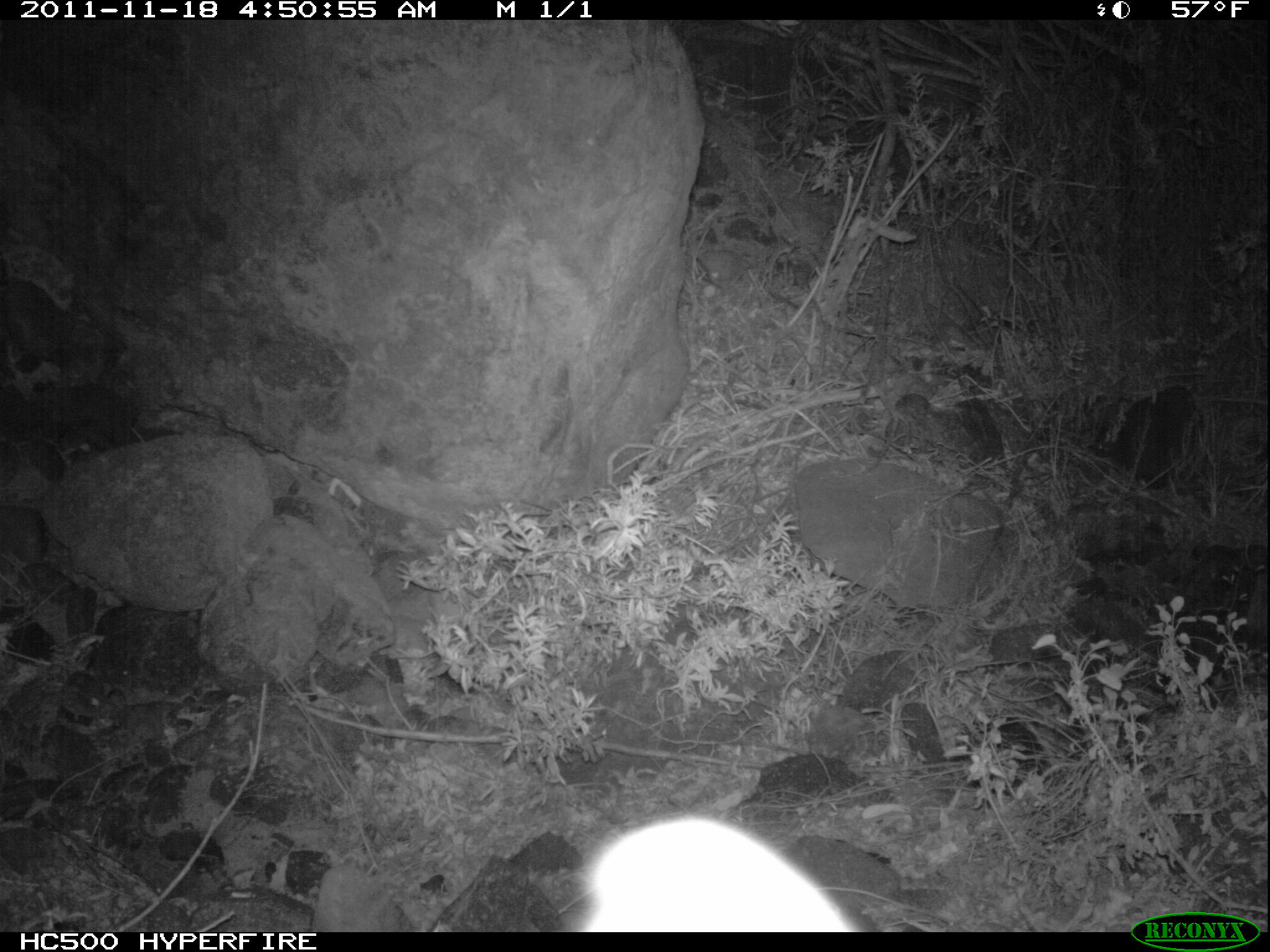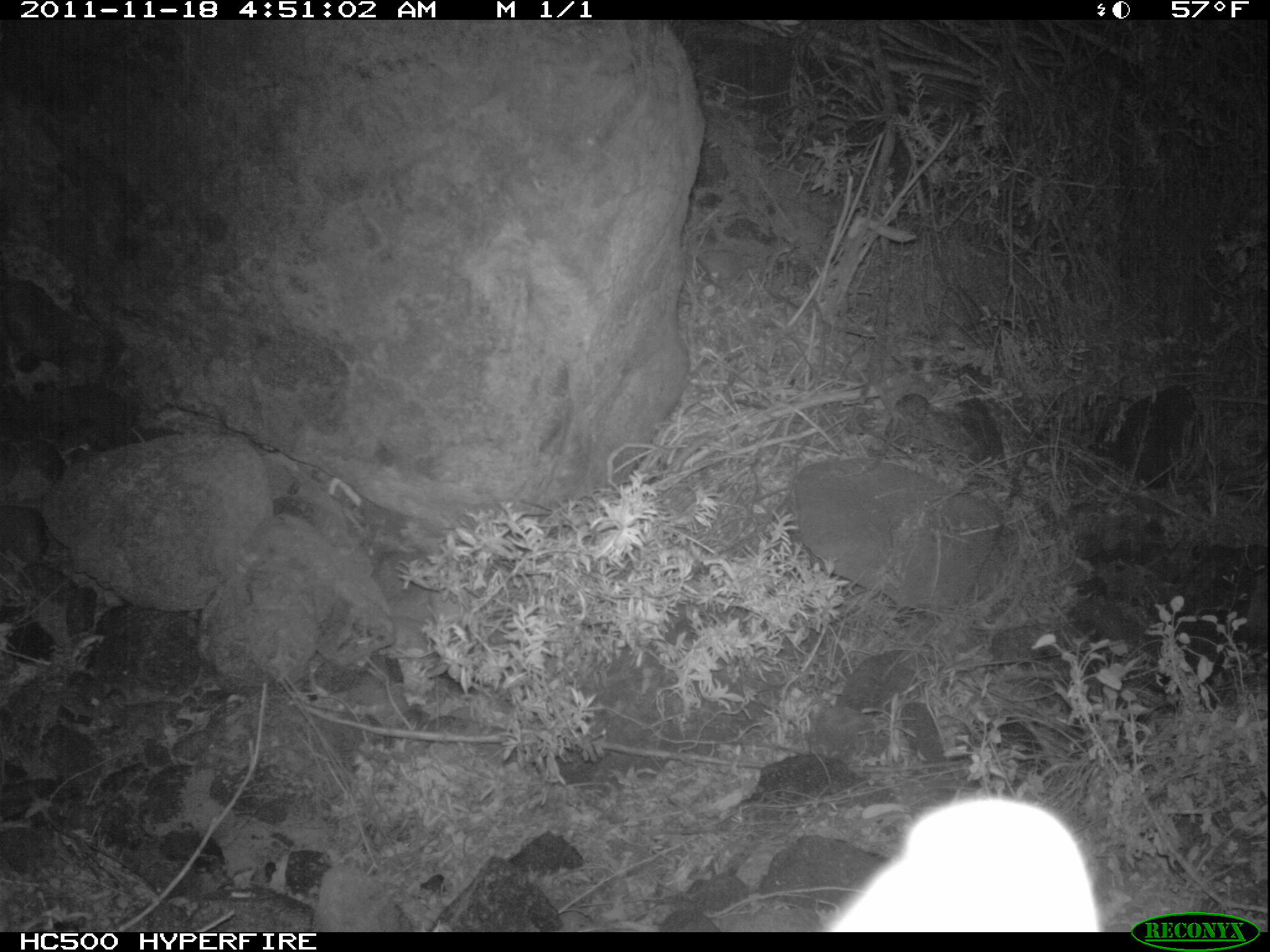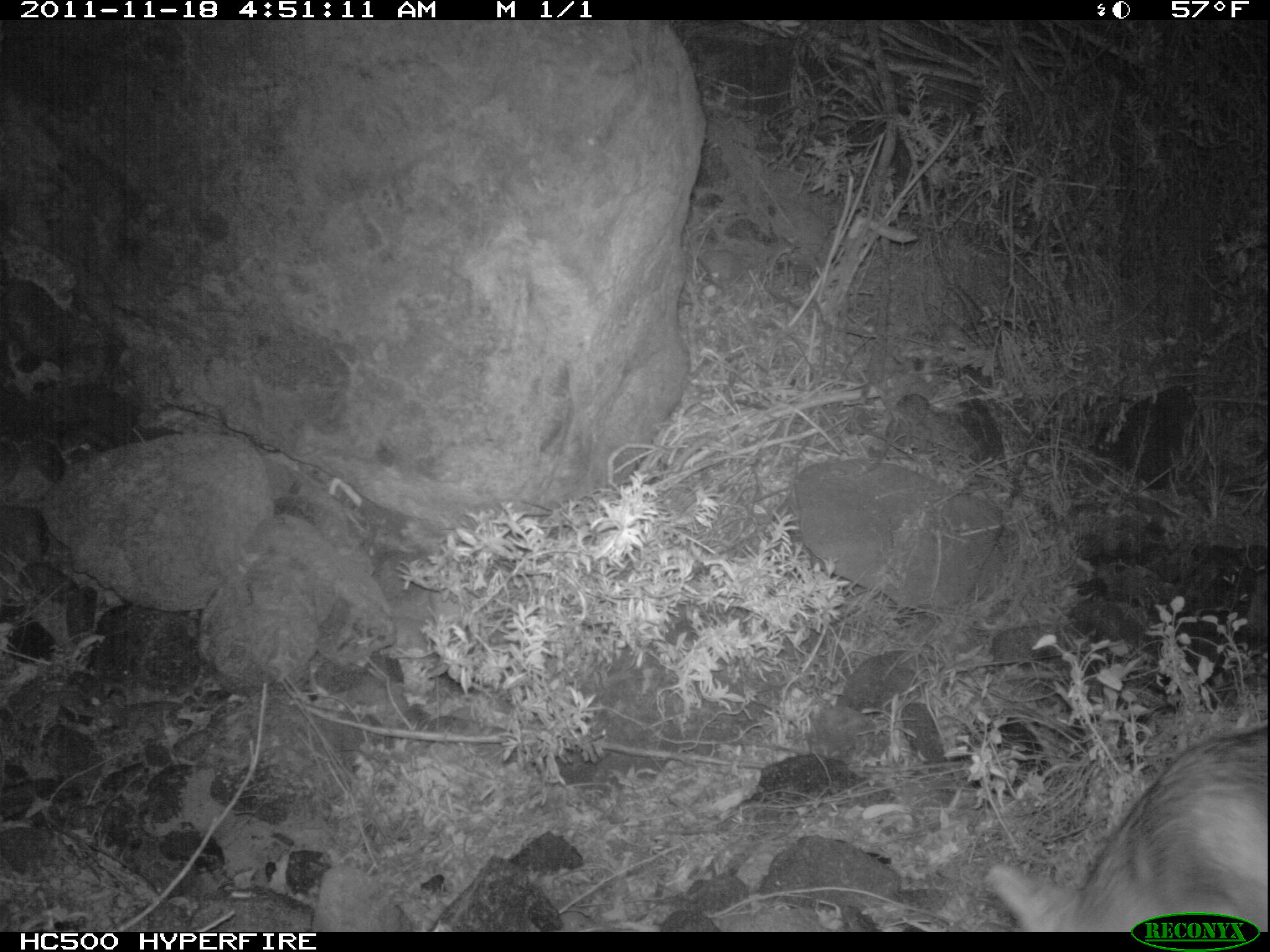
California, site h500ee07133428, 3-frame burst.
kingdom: Animalia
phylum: Chordata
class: Mammalia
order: Carnivora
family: Canidae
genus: Urocyon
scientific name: Urocyon littoralis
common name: island fox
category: fox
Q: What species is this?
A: Fox (island fox) (Urocyon littoralis).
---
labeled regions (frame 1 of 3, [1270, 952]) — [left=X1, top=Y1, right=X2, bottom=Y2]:
fox: [left=574, top=814, right=856, bottom=932]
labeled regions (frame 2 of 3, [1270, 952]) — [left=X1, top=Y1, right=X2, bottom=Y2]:
fox: [left=820, top=796, right=1101, bottom=931]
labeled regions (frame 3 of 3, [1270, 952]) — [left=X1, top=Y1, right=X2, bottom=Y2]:
fox: [left=984, top=726, right=1267, bottom=930]